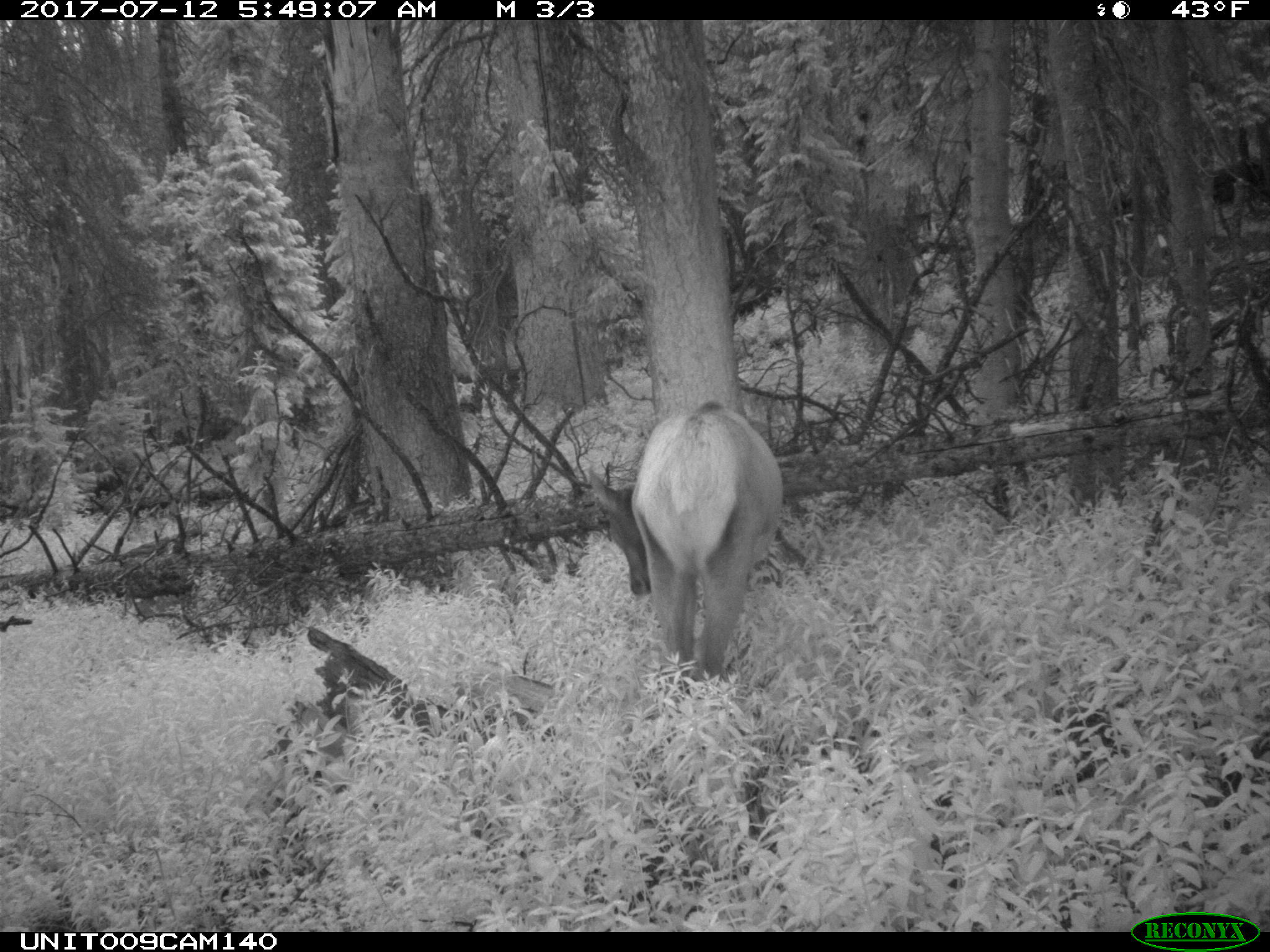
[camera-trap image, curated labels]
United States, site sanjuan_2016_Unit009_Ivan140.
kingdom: Animalia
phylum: Chordata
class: Mammalia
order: Artiodactyla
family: Cervidae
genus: Cervus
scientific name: Cervus elaphus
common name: red deer